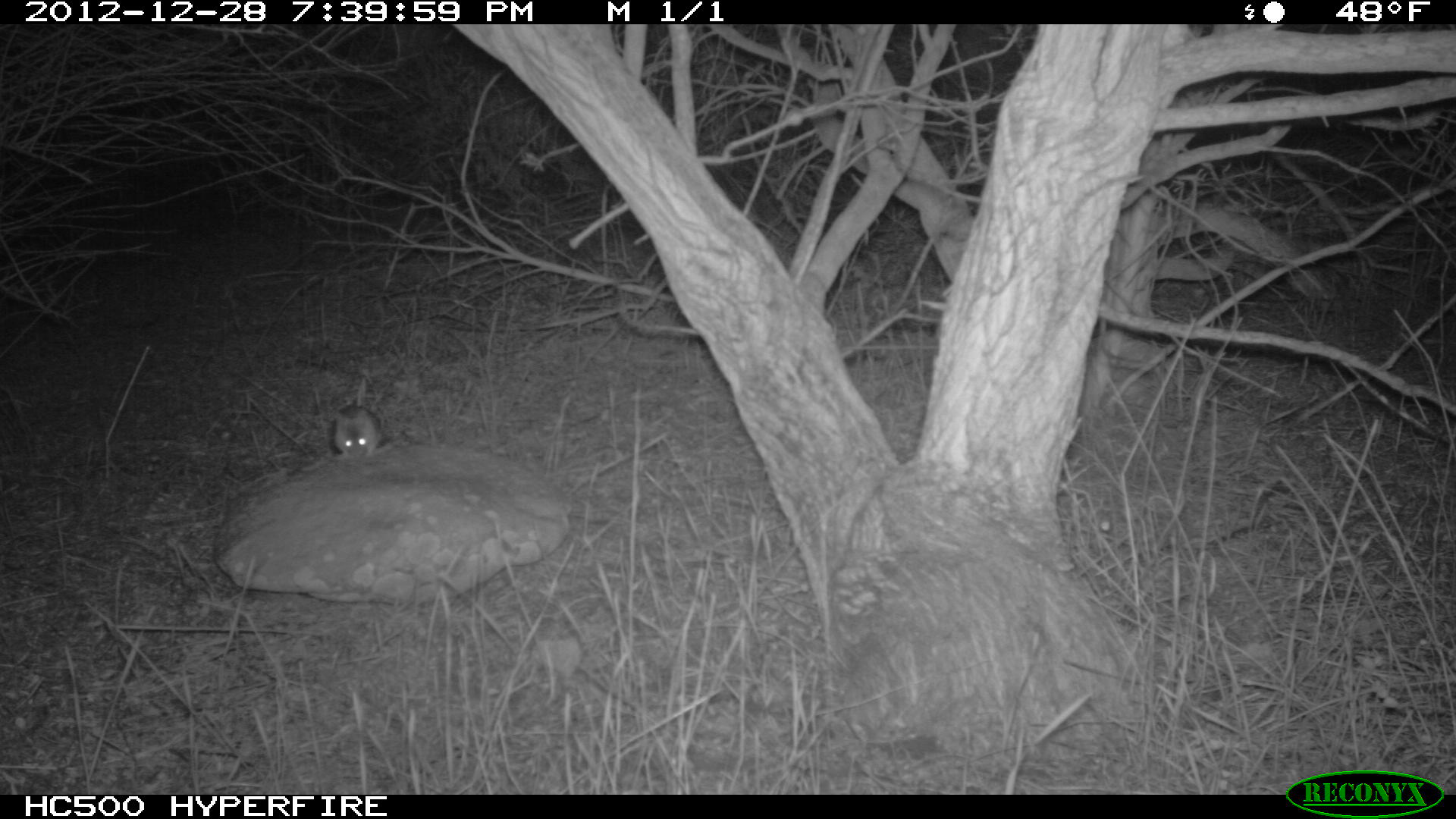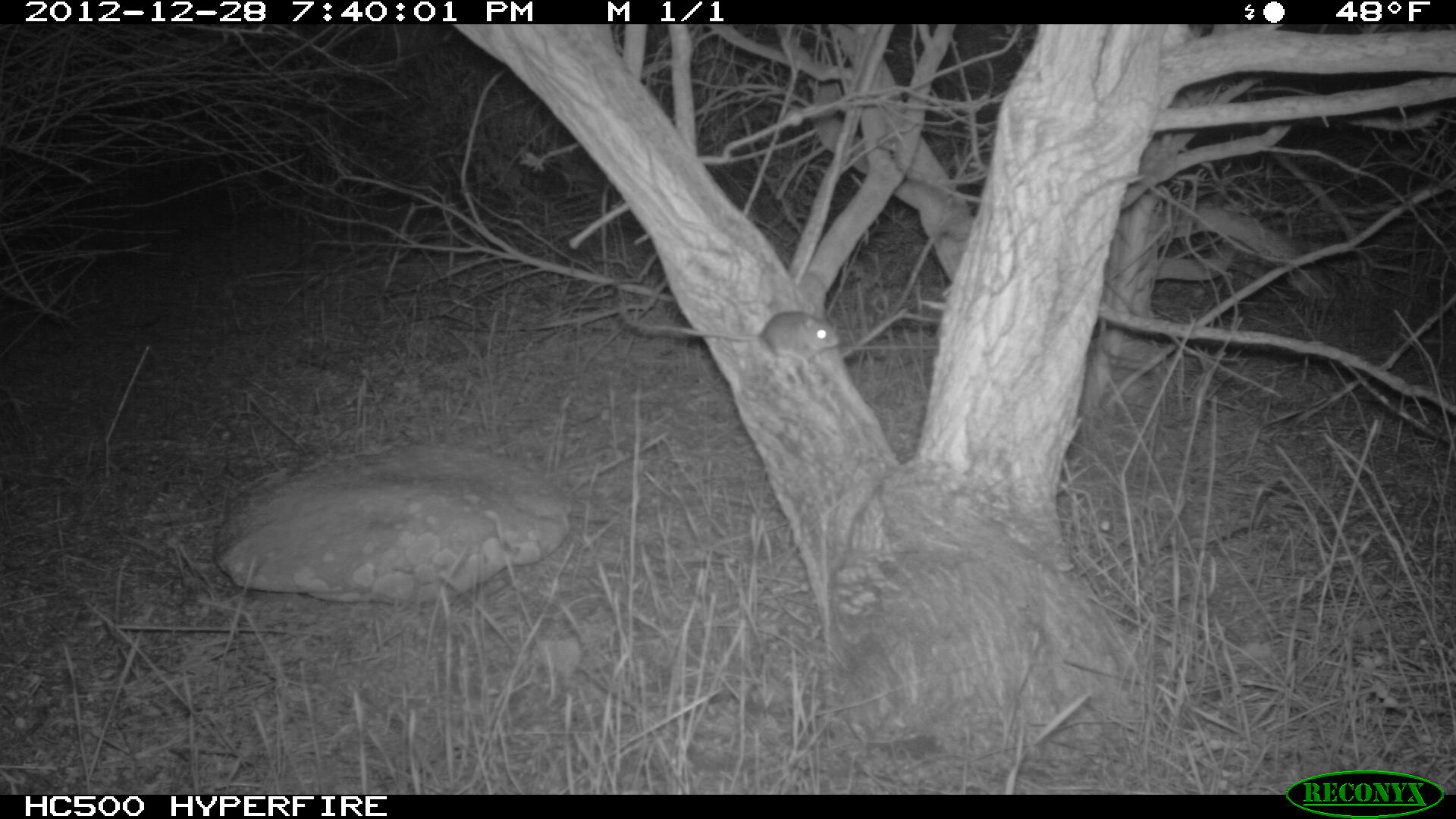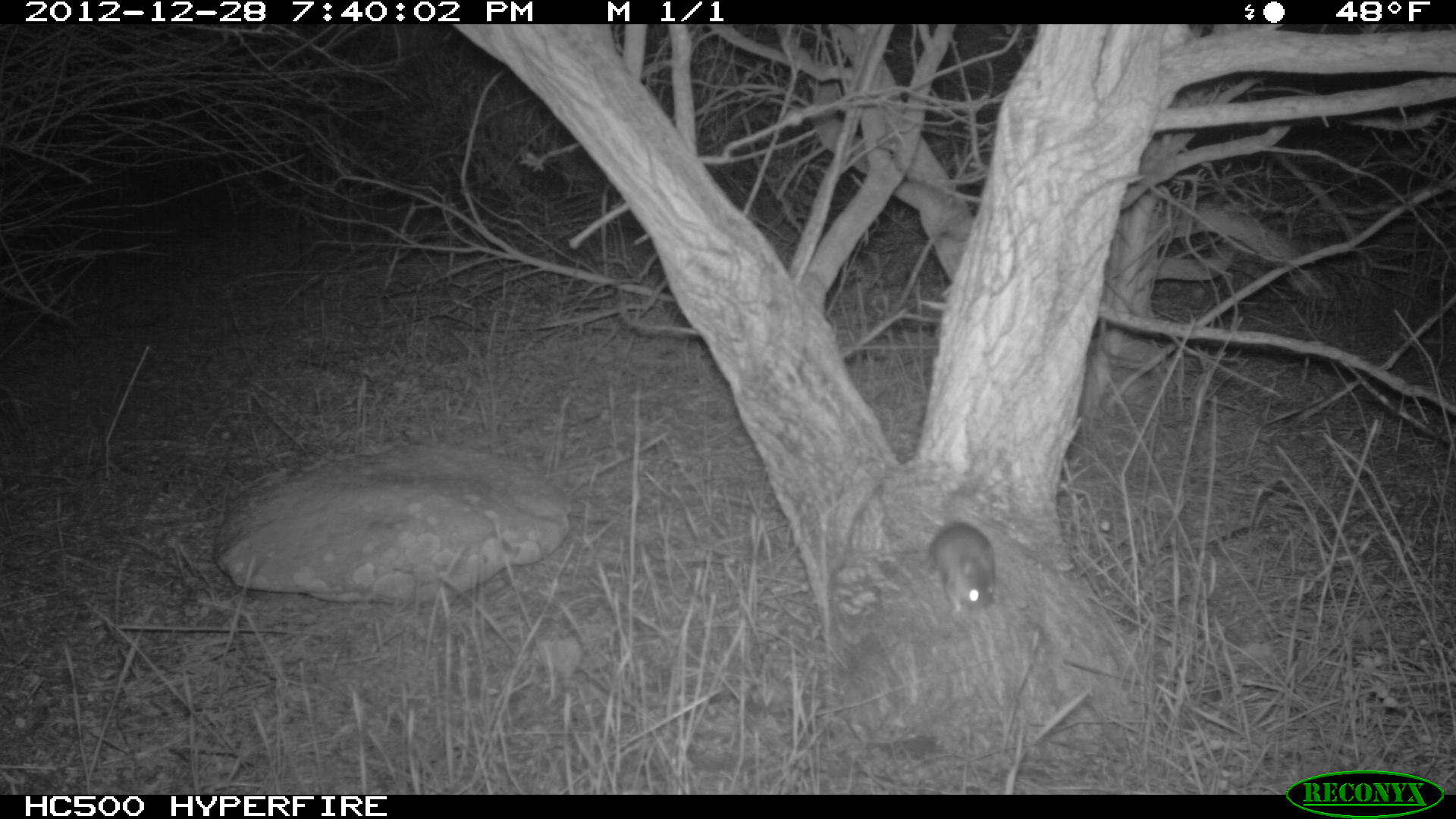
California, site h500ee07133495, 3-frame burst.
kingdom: Animalia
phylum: Chordata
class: Mammalia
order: Rodentia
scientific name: Rodentia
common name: rodent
Rodent (Rodentia).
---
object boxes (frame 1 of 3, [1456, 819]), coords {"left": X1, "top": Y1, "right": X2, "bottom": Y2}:
rodent: {"left": 329, "top": 404, "right": 380, "bottom": 460}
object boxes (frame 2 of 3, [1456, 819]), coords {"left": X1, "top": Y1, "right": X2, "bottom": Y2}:
rodent: {"left": 678, "top": 311, "right": 838, "bottom": 366}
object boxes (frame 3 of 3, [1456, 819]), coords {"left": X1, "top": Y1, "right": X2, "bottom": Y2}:
rodent: {"left": 928, "top": 491, "right": 995, "bottom": 615}